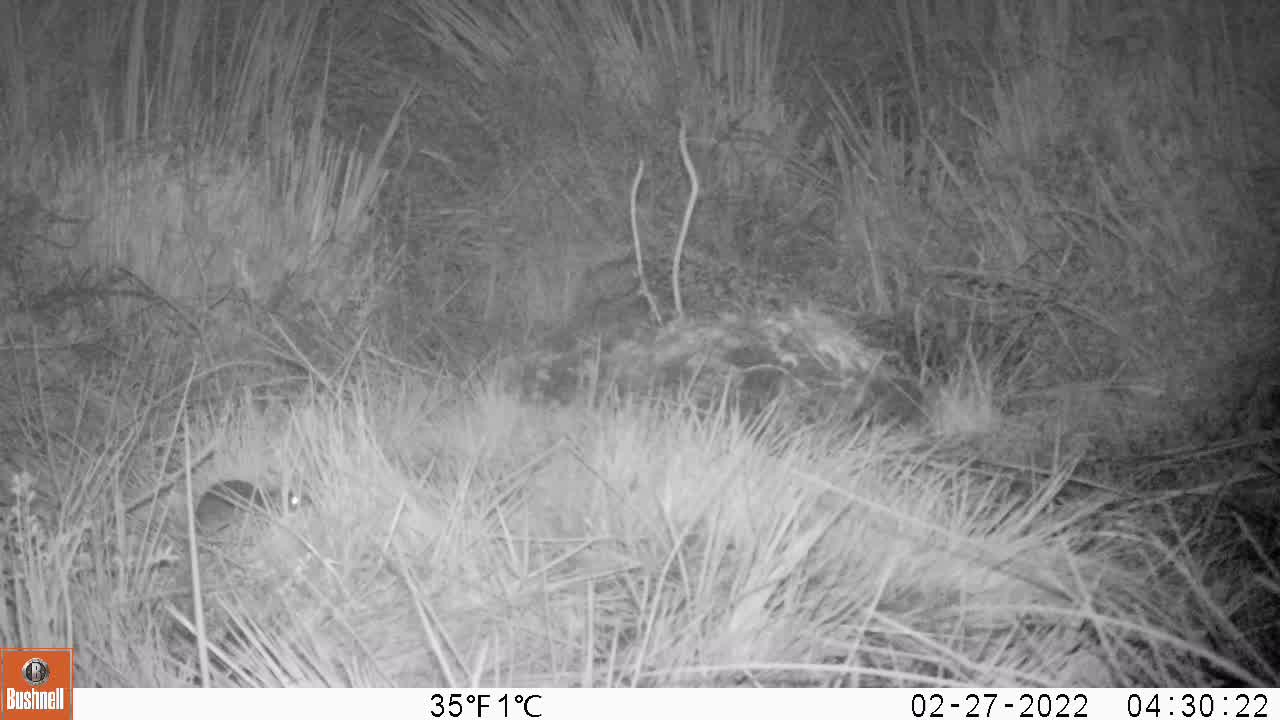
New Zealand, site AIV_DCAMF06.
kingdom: Animalia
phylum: Chordata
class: Mammalia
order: Rodentia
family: Muridae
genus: Mus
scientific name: Mus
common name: mouse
Mouse (Mus).